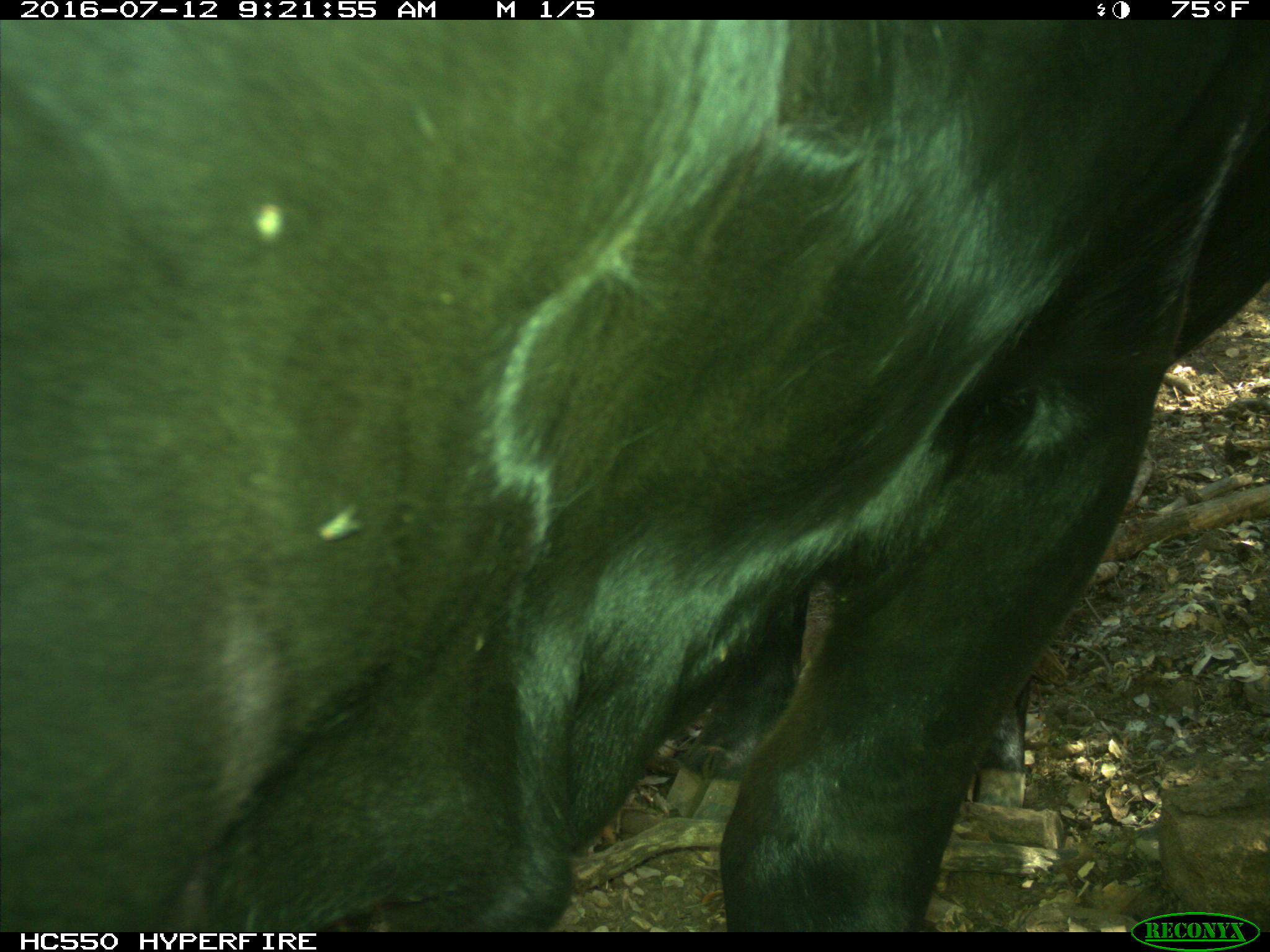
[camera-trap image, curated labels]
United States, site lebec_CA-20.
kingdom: Animalia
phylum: Chordata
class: Mammalia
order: Artiodactyla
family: Bovidae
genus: Bos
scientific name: Bos taurus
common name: domestic cow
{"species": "Bos taurus (domestic cow)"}